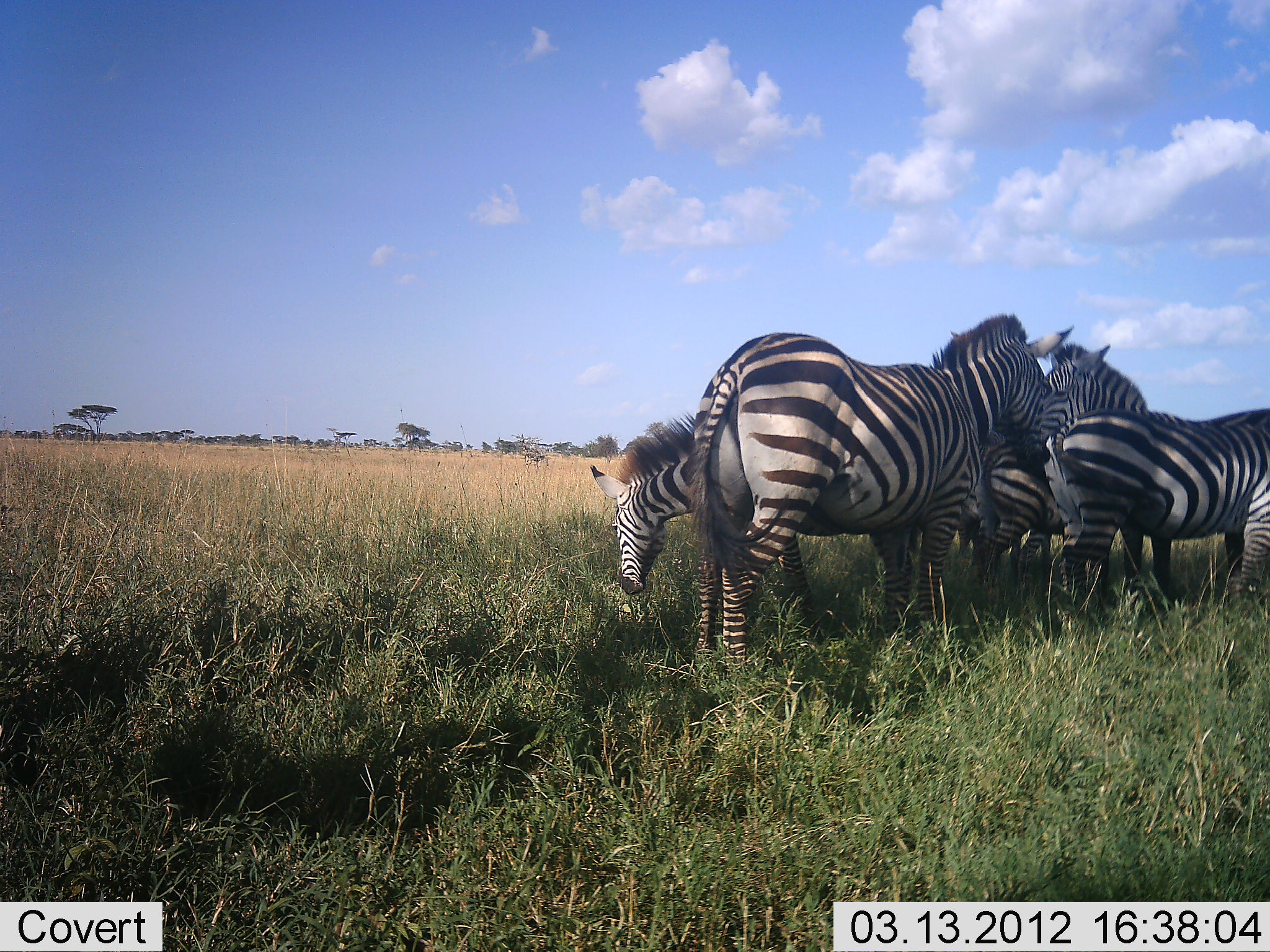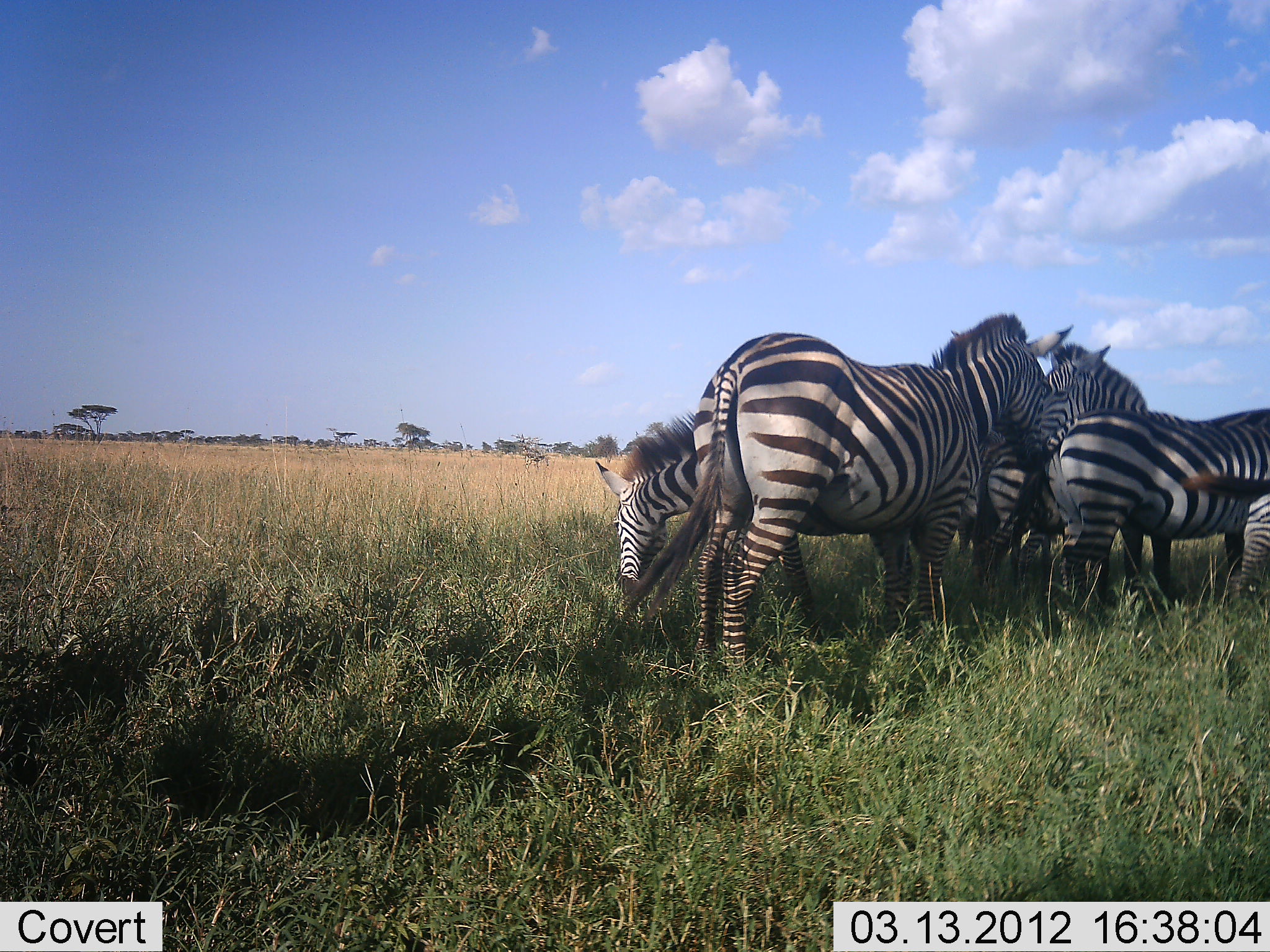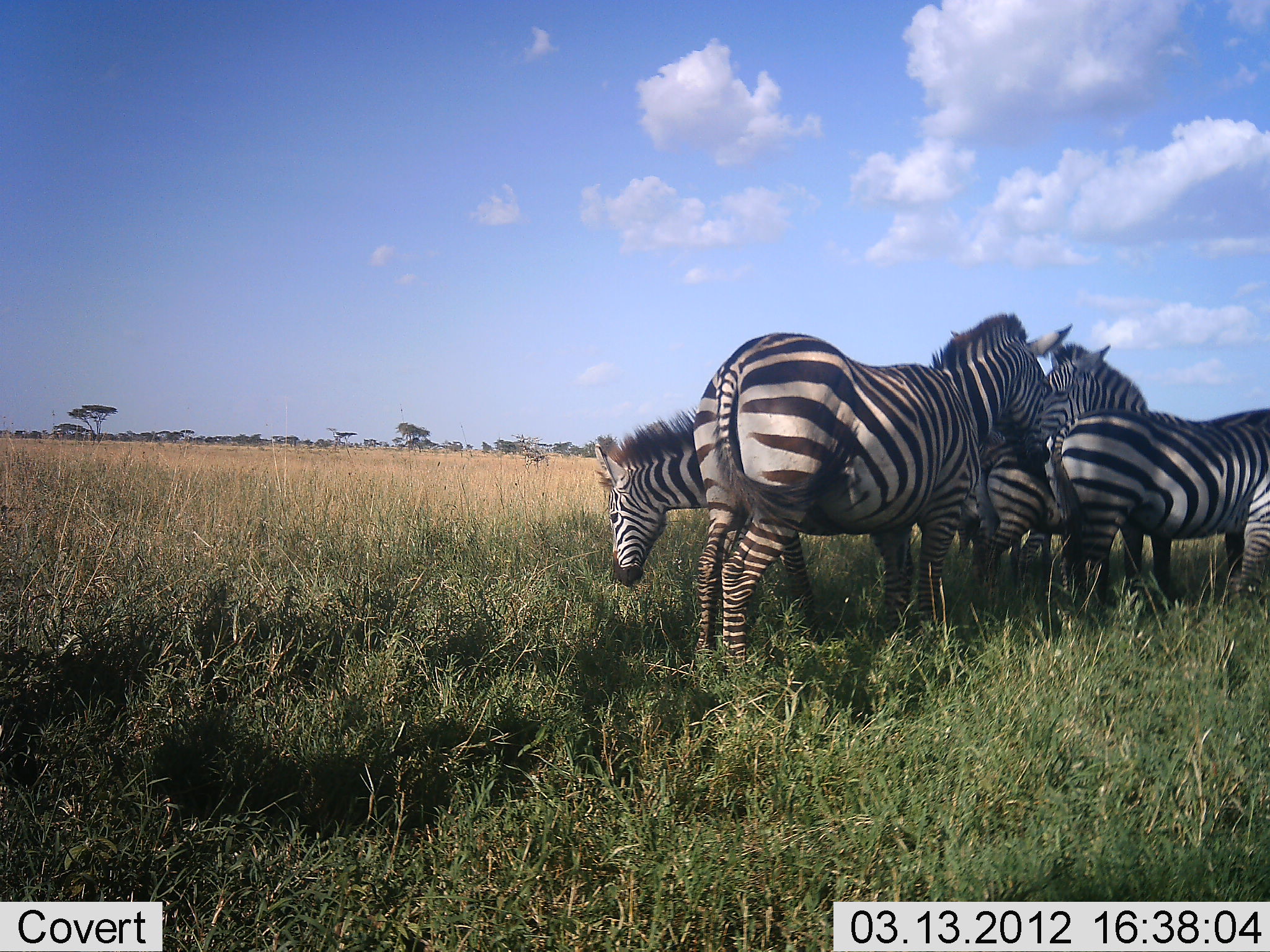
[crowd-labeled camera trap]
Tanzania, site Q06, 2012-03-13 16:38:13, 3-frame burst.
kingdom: Animalia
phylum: Chordata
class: Mammalia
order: Perissodactyla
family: Equidae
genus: Equus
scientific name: Equus quagga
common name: plains zebra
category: zebra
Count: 5.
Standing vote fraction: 85%.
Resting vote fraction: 8%.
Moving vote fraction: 8%.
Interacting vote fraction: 8%.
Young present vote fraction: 15%.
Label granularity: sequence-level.